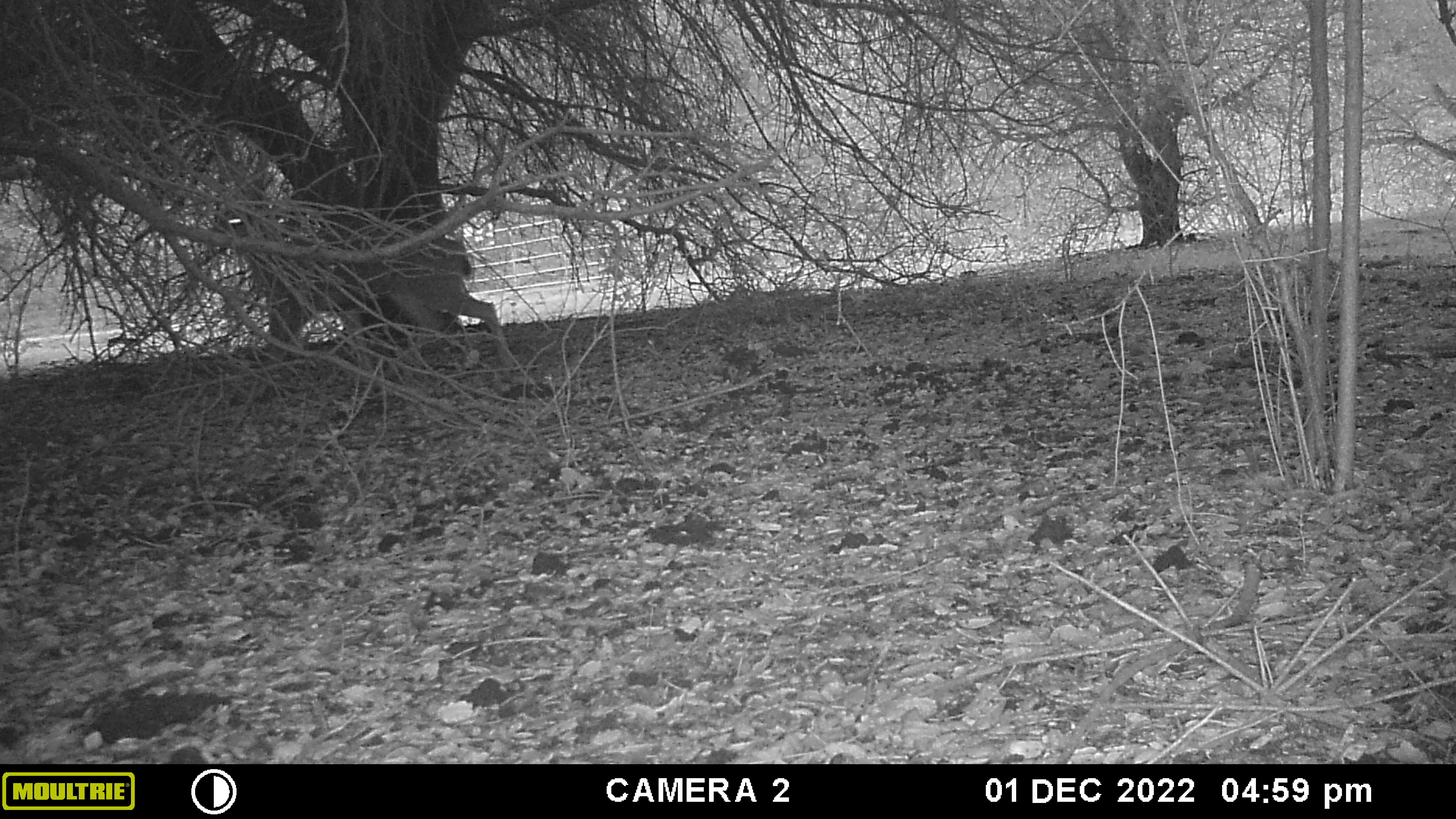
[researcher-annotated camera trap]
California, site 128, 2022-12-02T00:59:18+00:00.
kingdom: Animalia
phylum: Chordata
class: Mammalia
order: Artiodactyla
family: Cervidae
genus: Odocoileus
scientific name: Odocoileus hemionus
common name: mule deer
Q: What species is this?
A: Mule deer (Odocoileus hemionus).